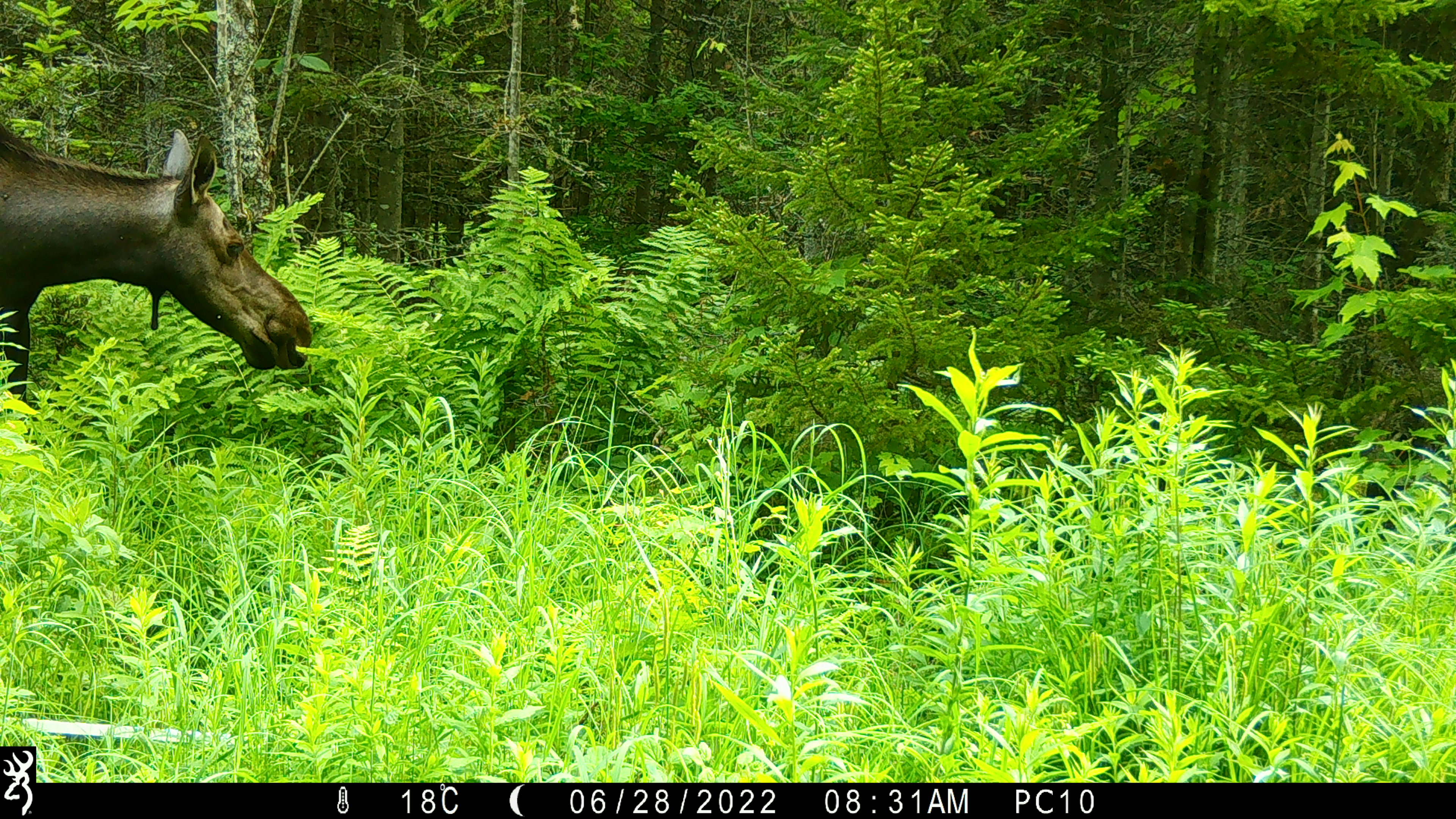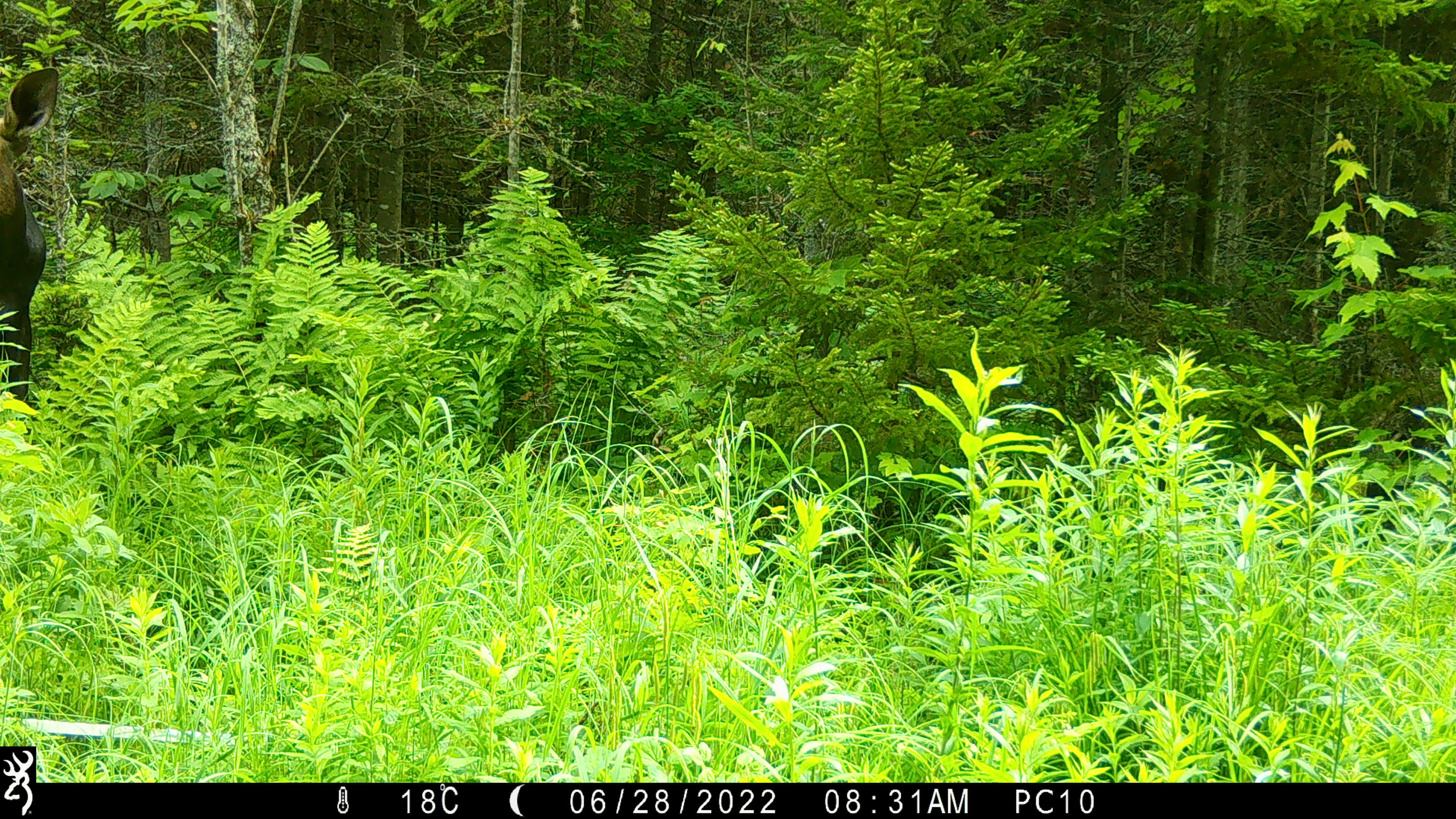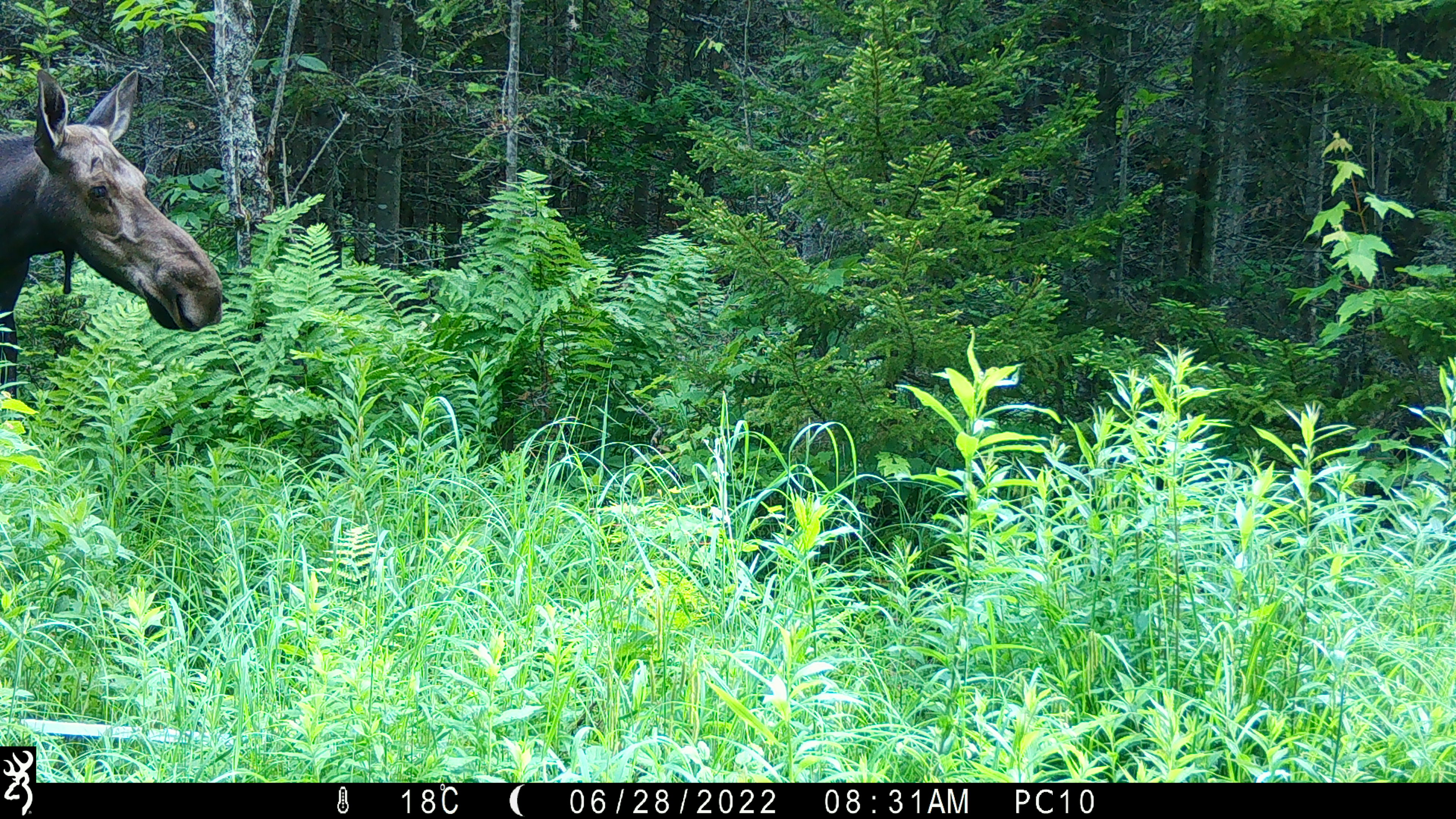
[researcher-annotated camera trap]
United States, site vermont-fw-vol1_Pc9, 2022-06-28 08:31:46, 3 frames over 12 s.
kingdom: Animalia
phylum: Chordata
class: Mammalia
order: Artiodactyla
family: Cervidae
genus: Alces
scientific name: Alces alces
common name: moose